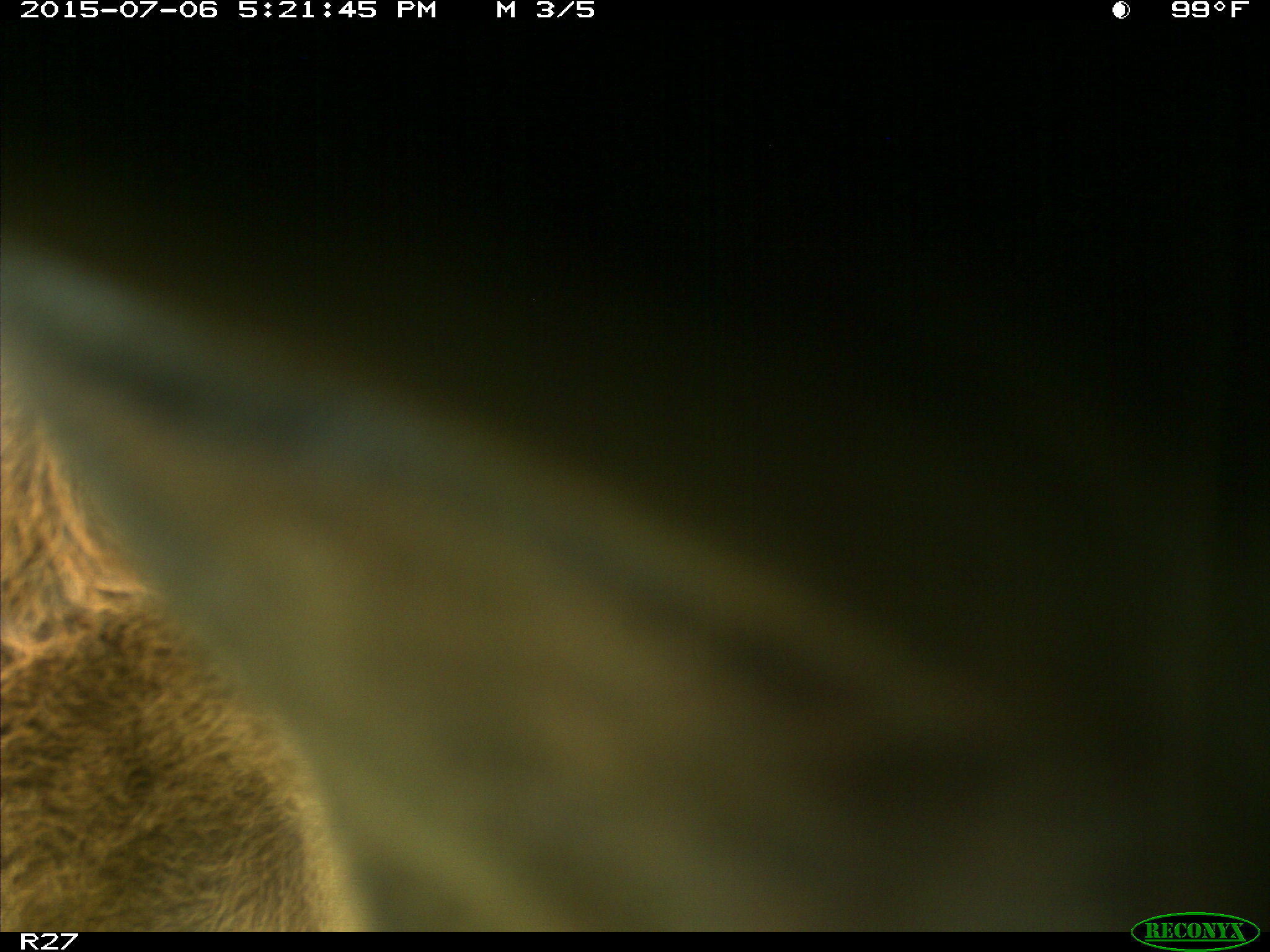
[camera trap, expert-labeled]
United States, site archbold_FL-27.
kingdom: Animalia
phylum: Chordata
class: Mammalia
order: Artiodactyla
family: Bovidae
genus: Bos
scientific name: Bos taurus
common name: domestic cow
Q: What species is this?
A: Bos taurus (domestic cow).